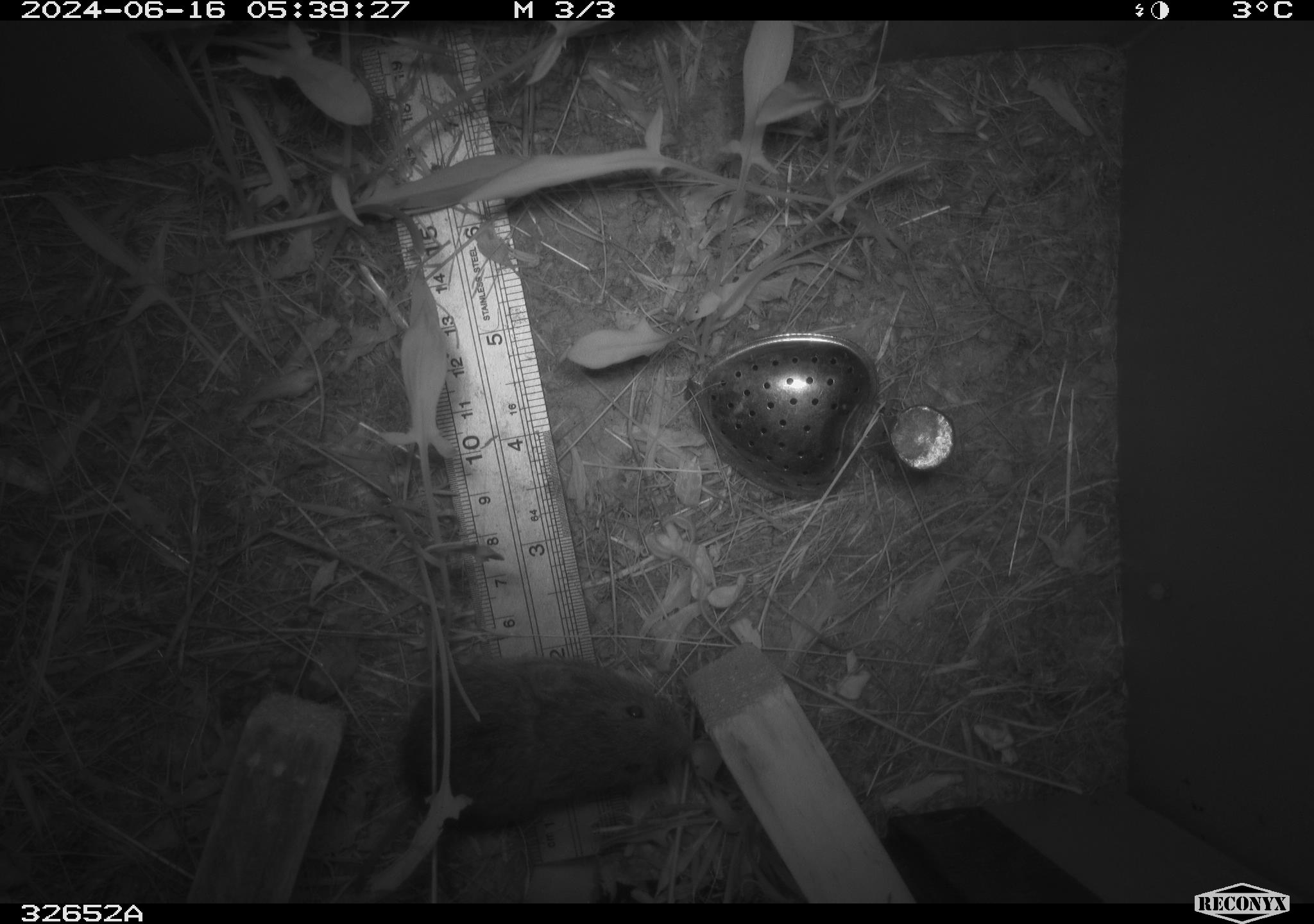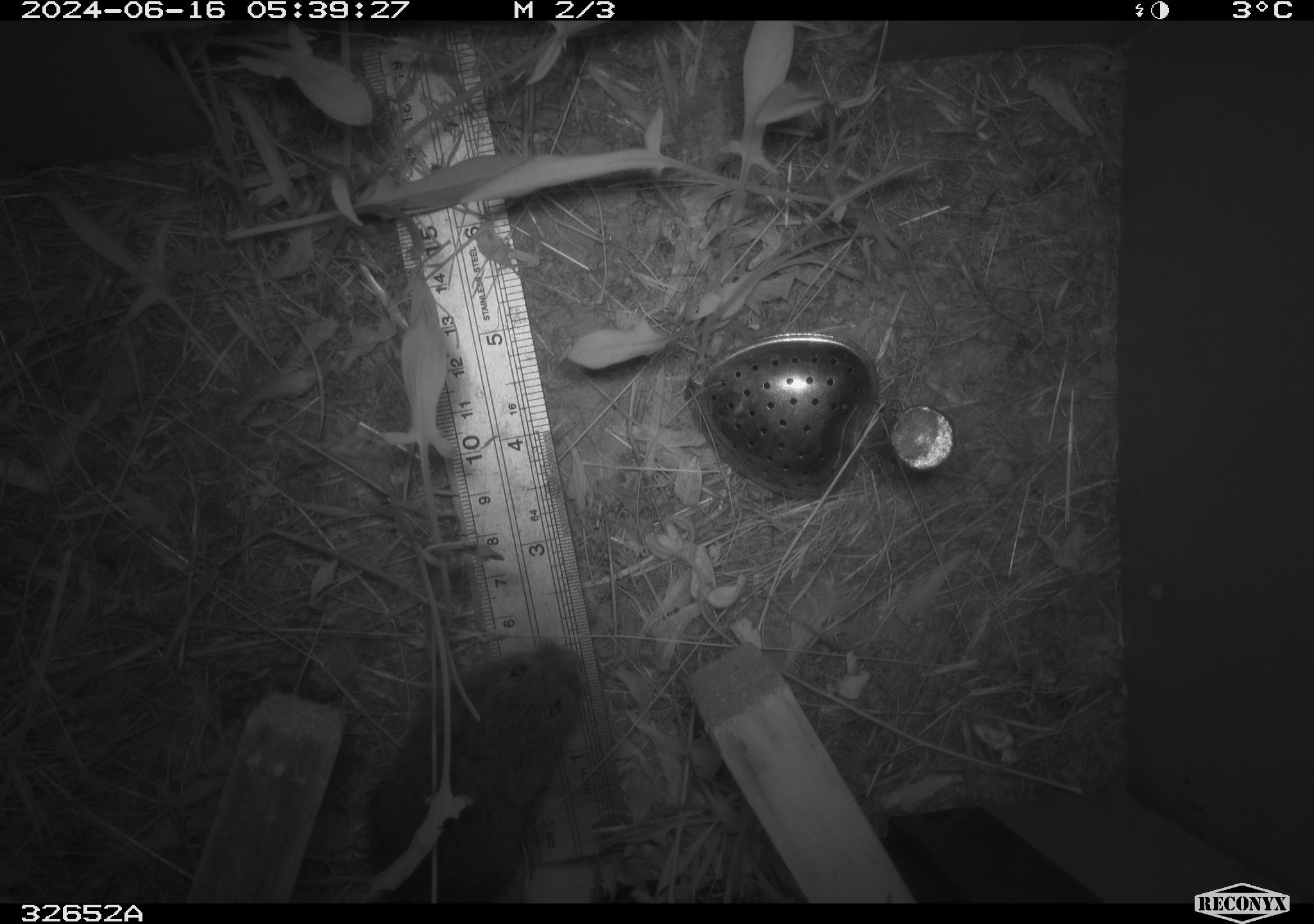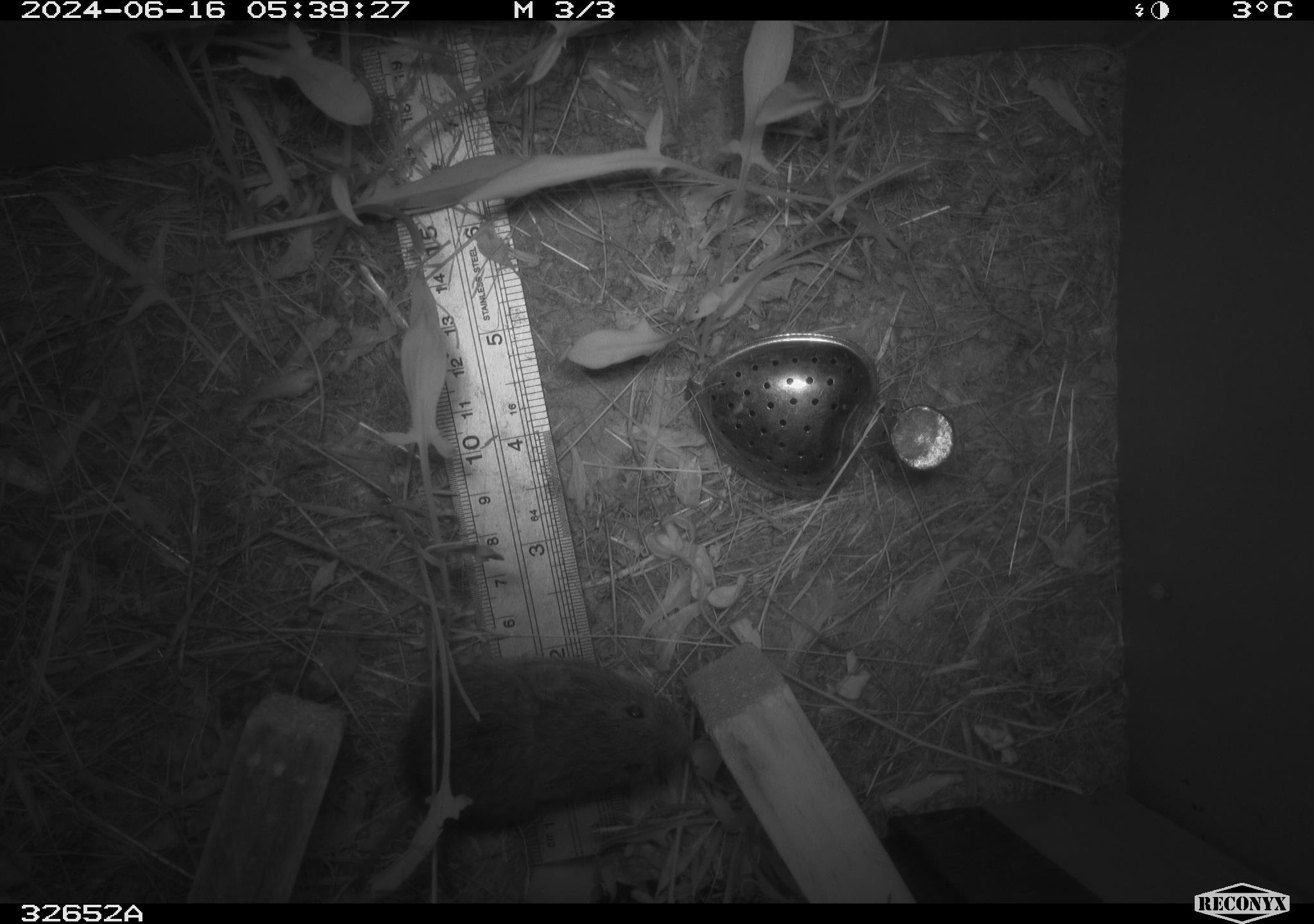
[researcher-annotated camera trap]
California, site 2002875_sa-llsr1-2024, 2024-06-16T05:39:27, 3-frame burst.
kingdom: Animalia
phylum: Chordata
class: Mammalia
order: Rodentia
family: Cricetidae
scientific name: Arvicolinae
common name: voles, lemmings, and muskrats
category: arvicolinae subfamily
Arvicolinae subfamily (voles, lemmings, and muskrats) (Arvicolinae).